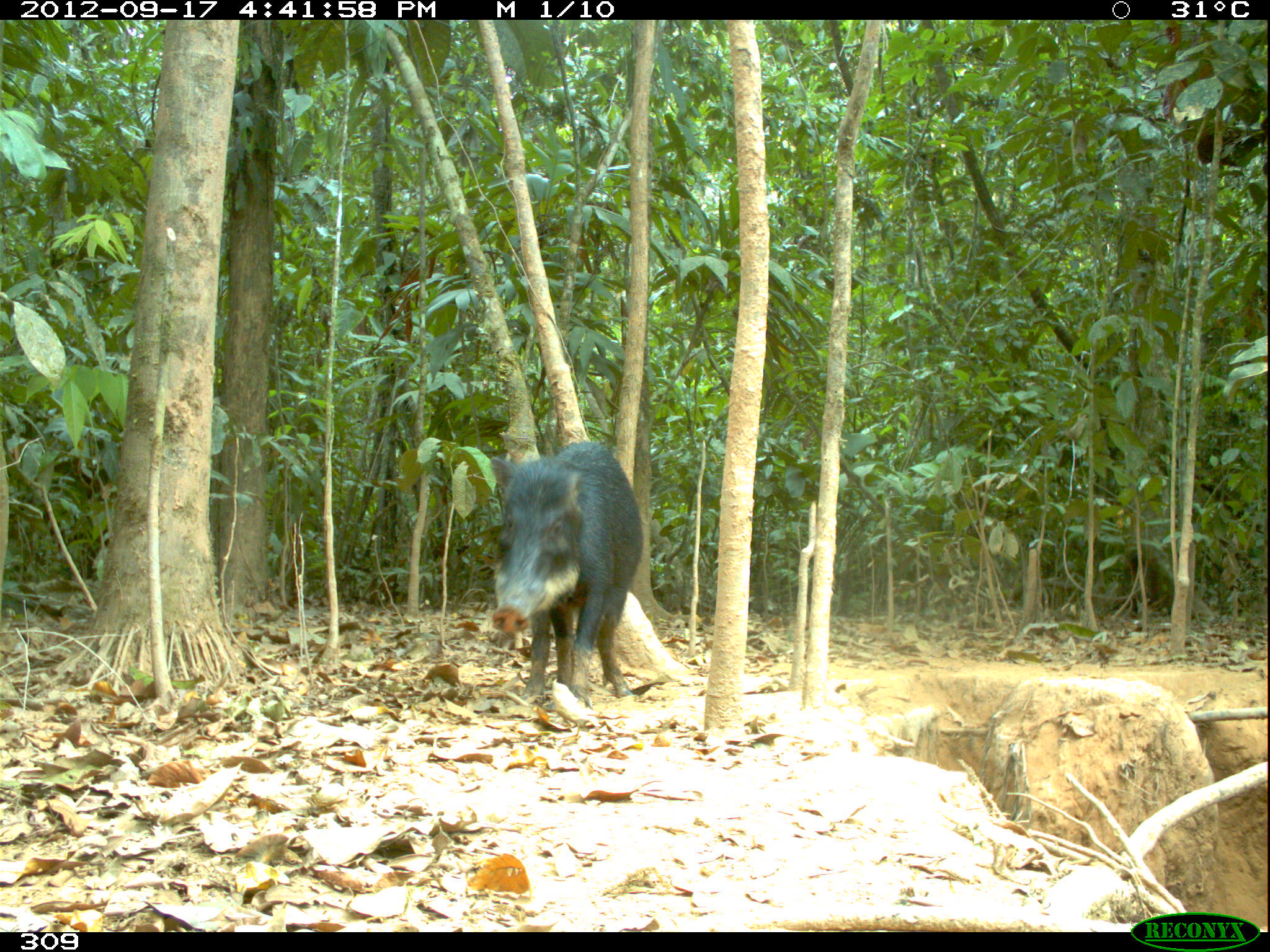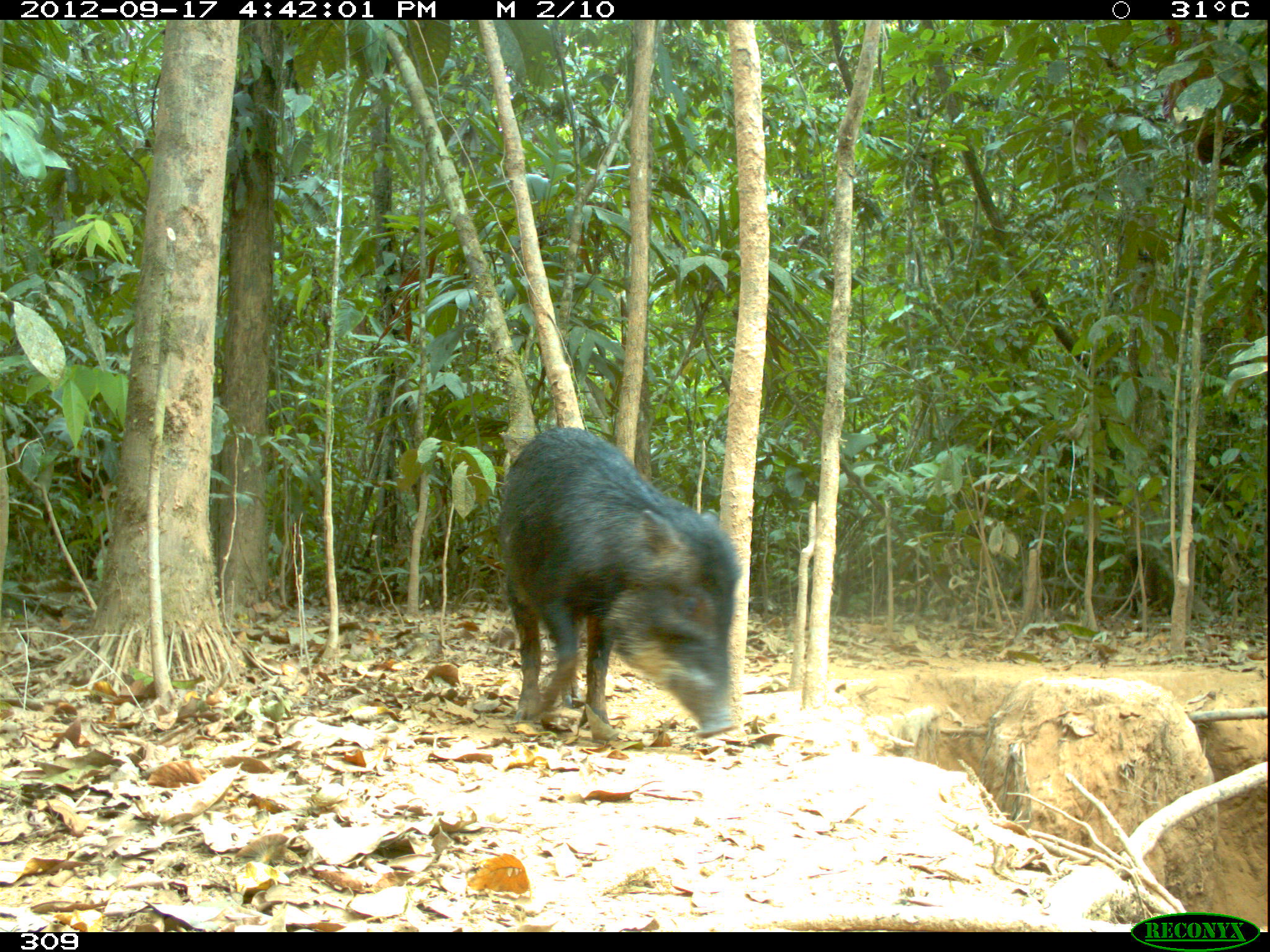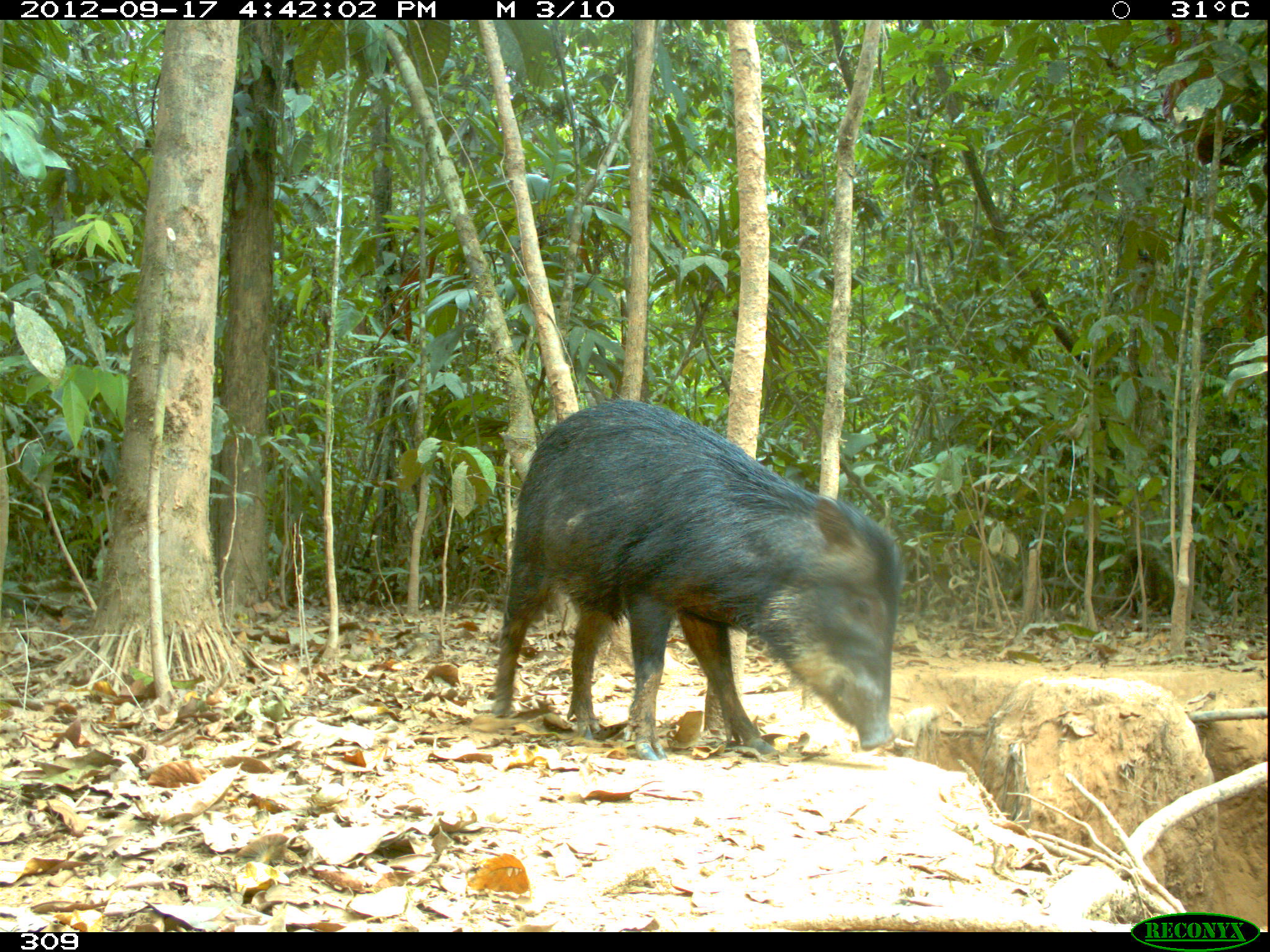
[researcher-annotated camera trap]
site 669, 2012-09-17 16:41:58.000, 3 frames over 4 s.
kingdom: Animalia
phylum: Chordata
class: Mammalia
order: Artiodactyla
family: Tayassuidae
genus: Tayassu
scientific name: Tayassu pecari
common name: white-lipped peccary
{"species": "Tayassu pecari (white-lipped peccary)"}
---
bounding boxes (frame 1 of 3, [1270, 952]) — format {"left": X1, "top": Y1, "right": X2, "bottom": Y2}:
tayassu pecari: {"left": 486, "top": 437, "right": 644, "bottom": 711}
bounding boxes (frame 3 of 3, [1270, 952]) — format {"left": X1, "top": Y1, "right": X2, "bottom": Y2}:
tayassu pecari: {"left": 489, "top": 395, "right": 900, "bottom": 763}